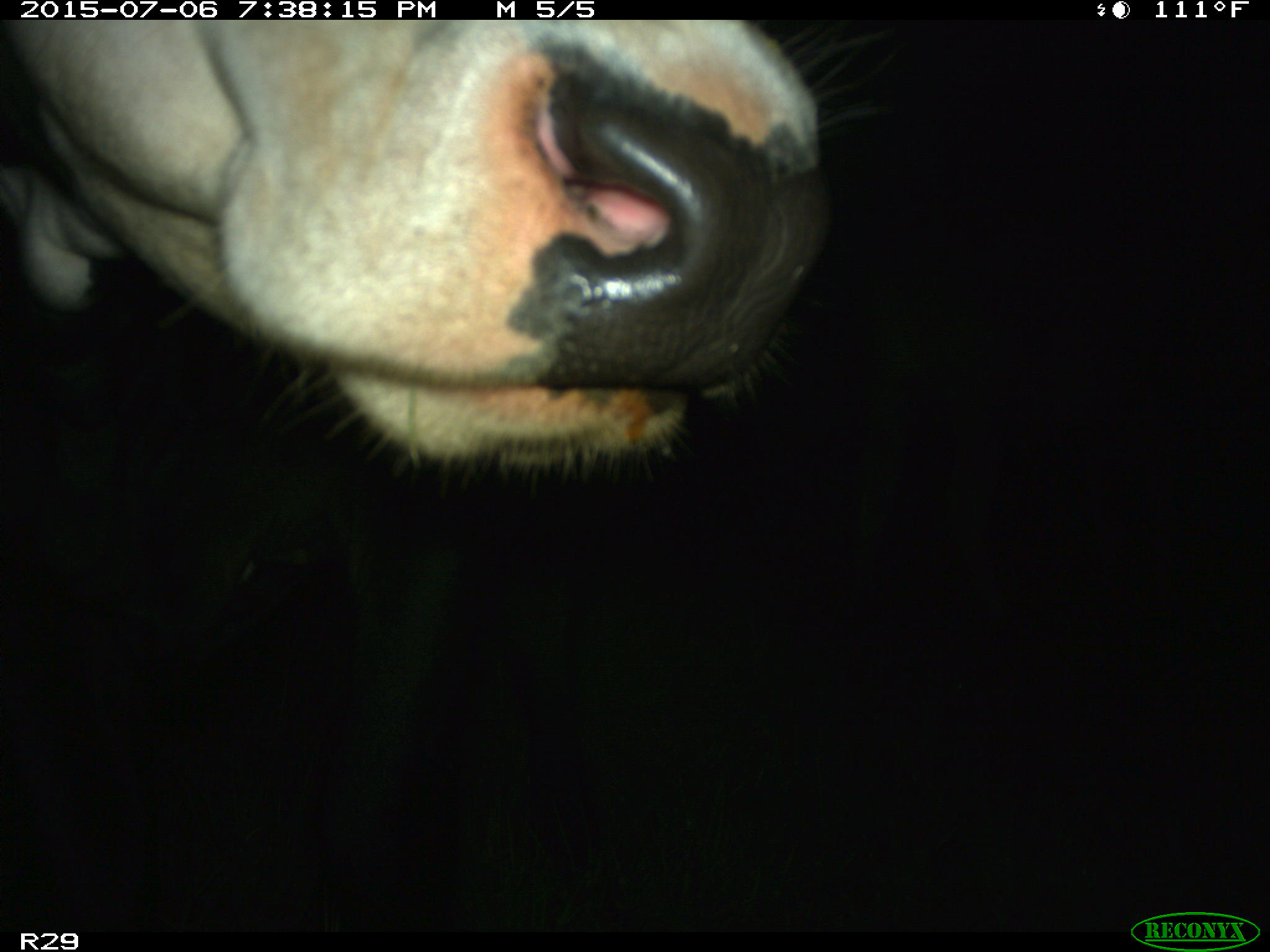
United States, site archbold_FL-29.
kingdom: Animalia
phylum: Chordata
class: Mammalia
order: Artiodactyla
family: Bovidae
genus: Bos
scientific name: Bos taurus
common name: domestic cow